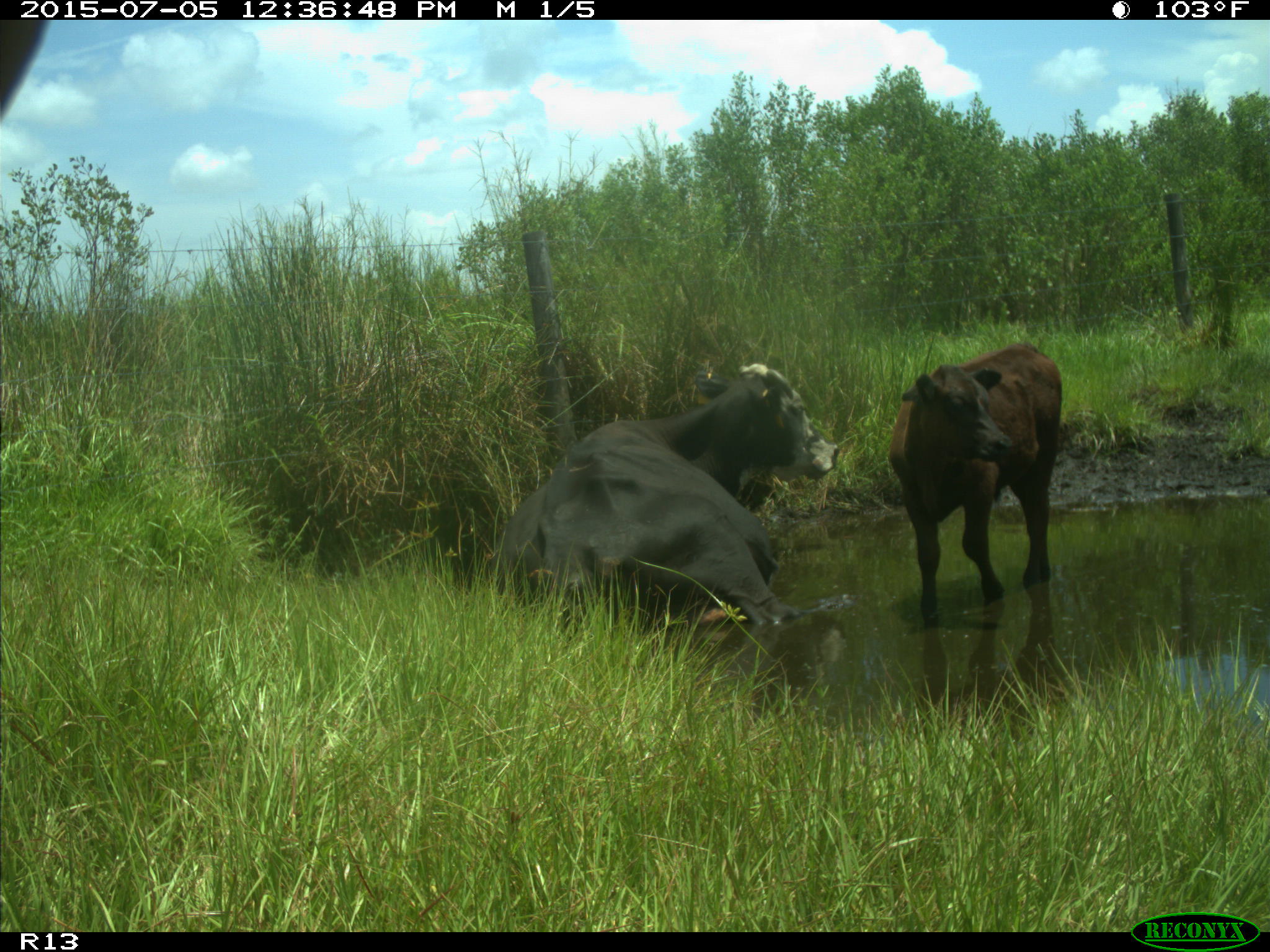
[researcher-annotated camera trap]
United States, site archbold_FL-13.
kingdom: Animalia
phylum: Chordata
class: Mammalia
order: Artiodactyla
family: Bovidae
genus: Bos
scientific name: Bos taurus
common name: domestic cow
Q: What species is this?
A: Bos taurus (domestic cow).